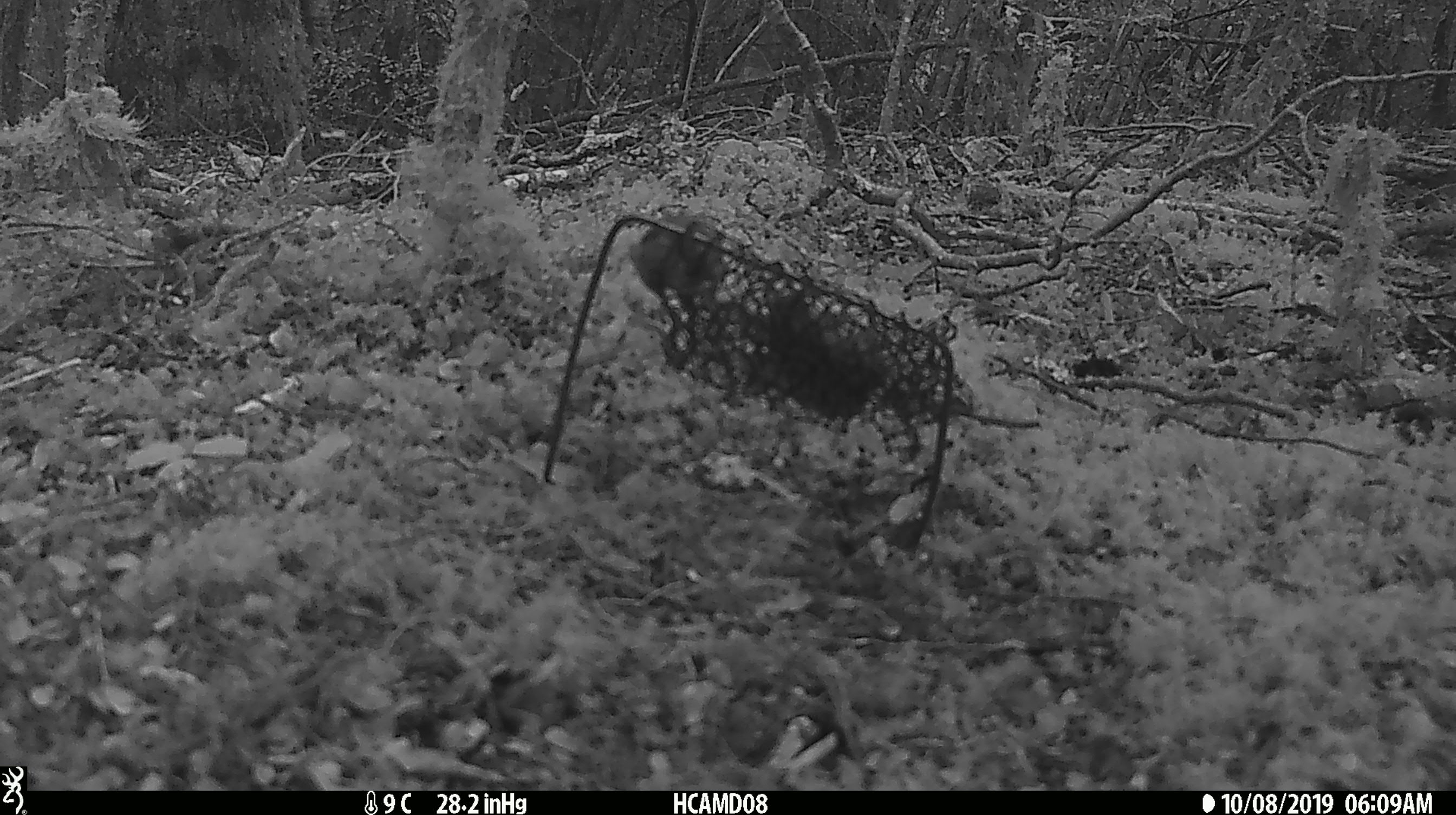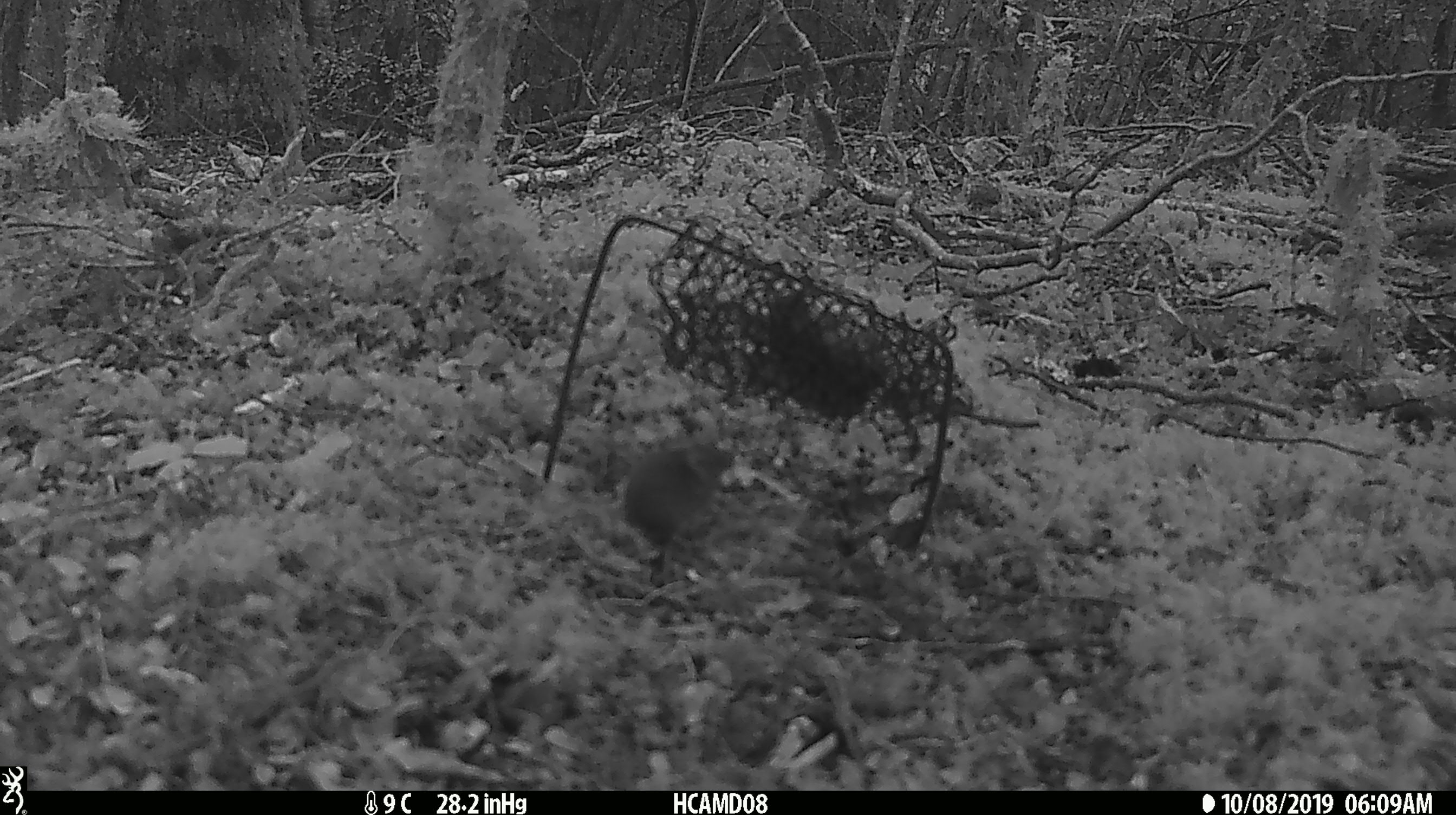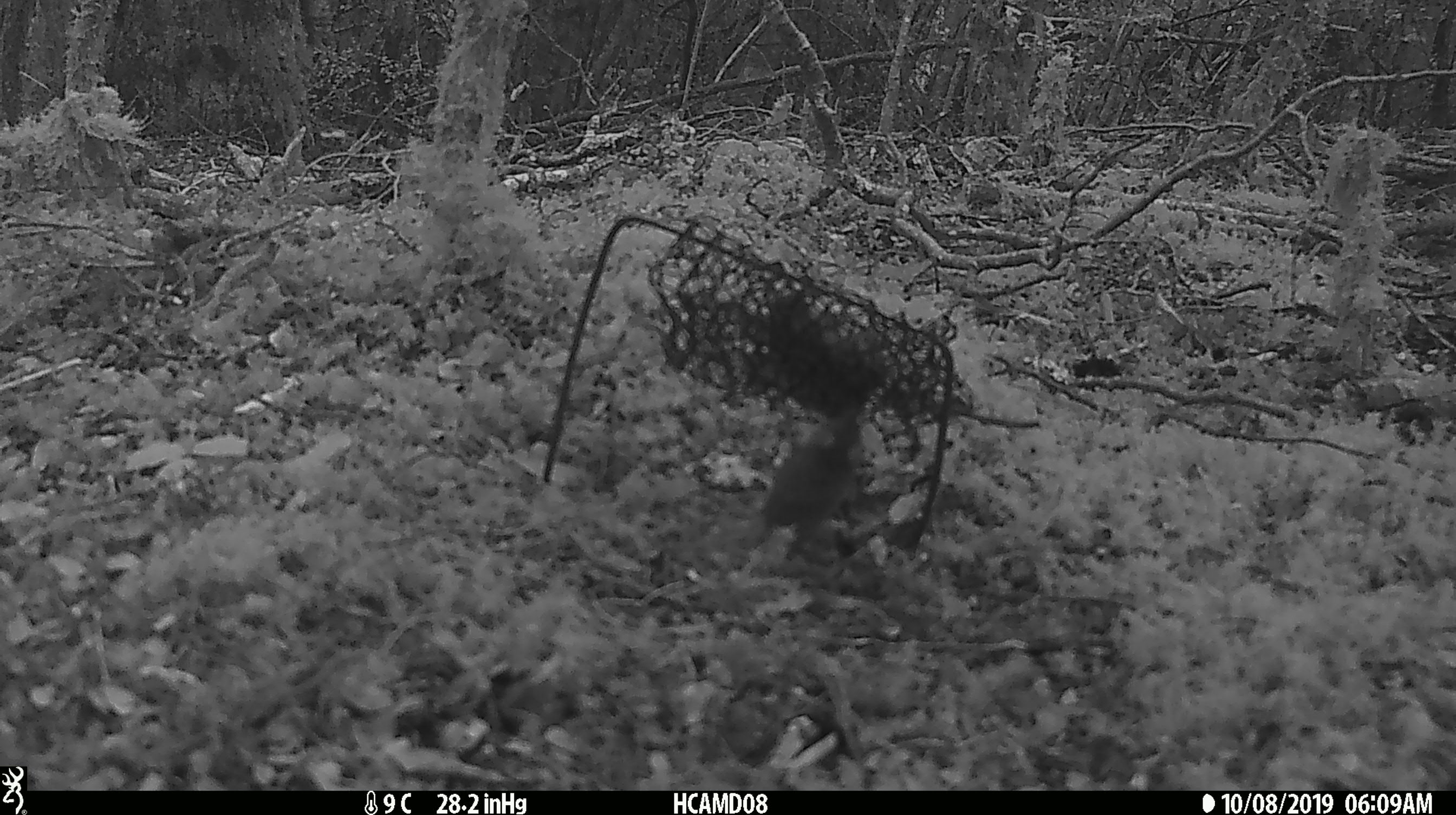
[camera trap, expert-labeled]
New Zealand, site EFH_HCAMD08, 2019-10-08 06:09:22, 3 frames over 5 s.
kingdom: Animalia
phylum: Chordata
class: Mammalia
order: Rodentia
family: Muridae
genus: Mus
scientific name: Mus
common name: mouse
Mouse (Mus).